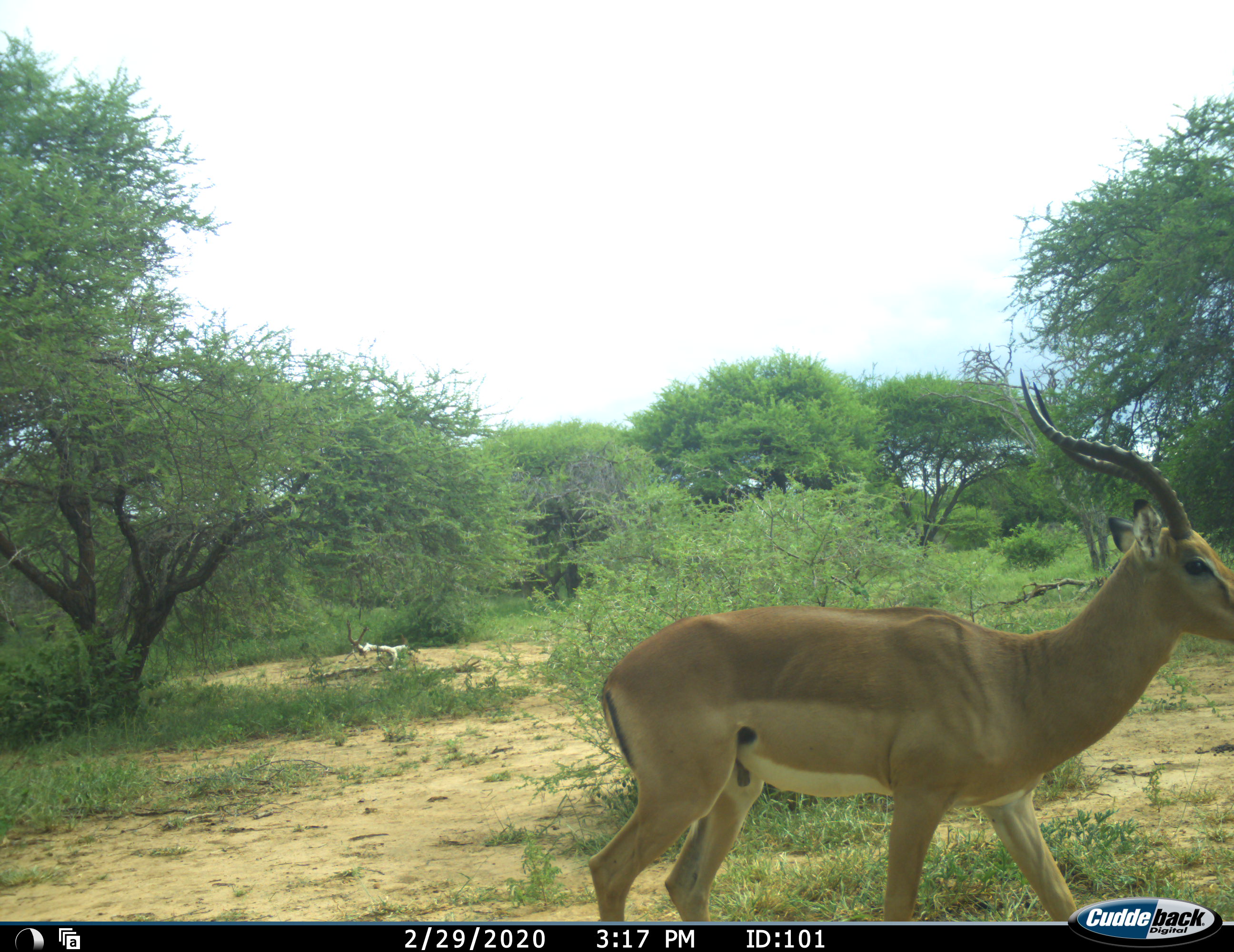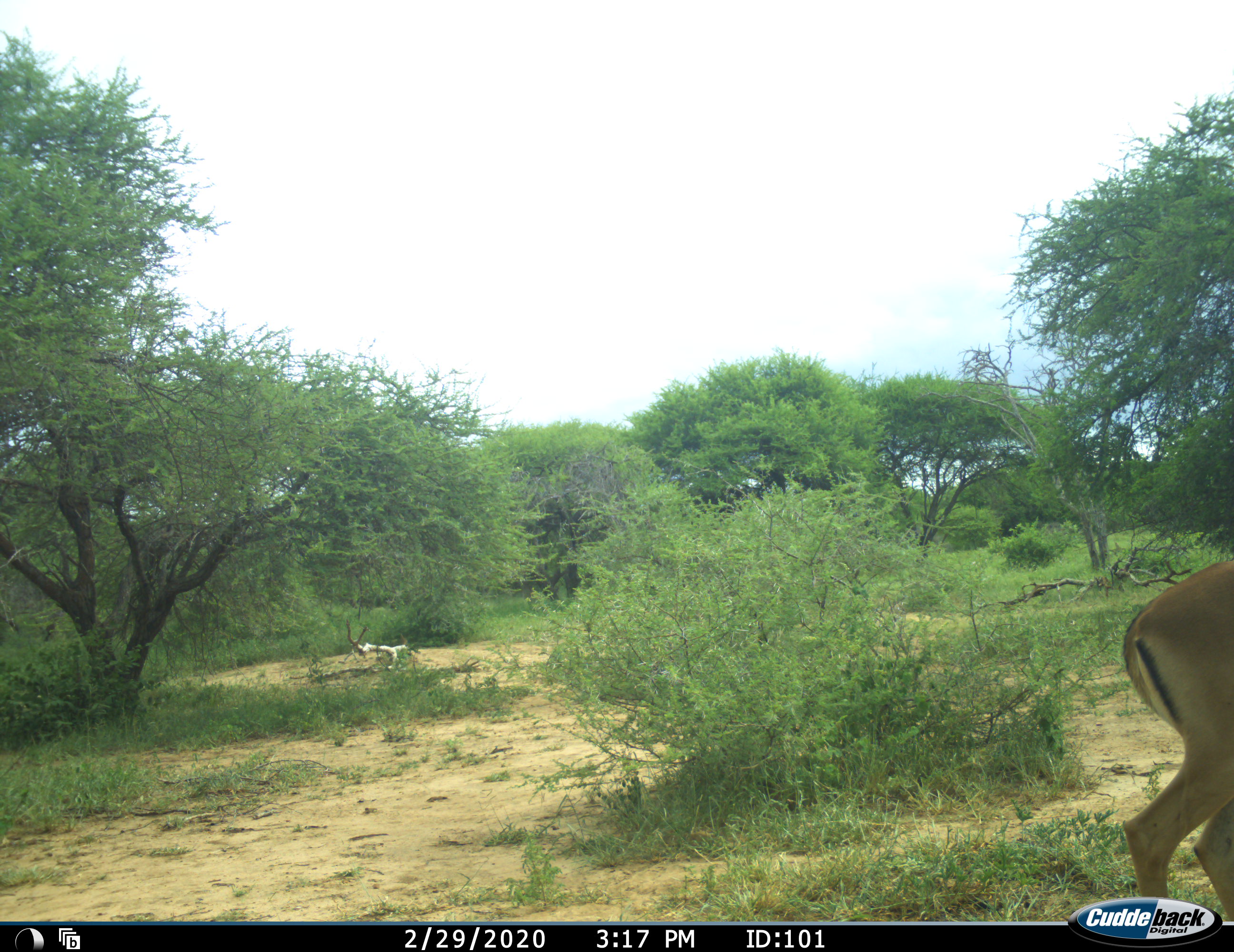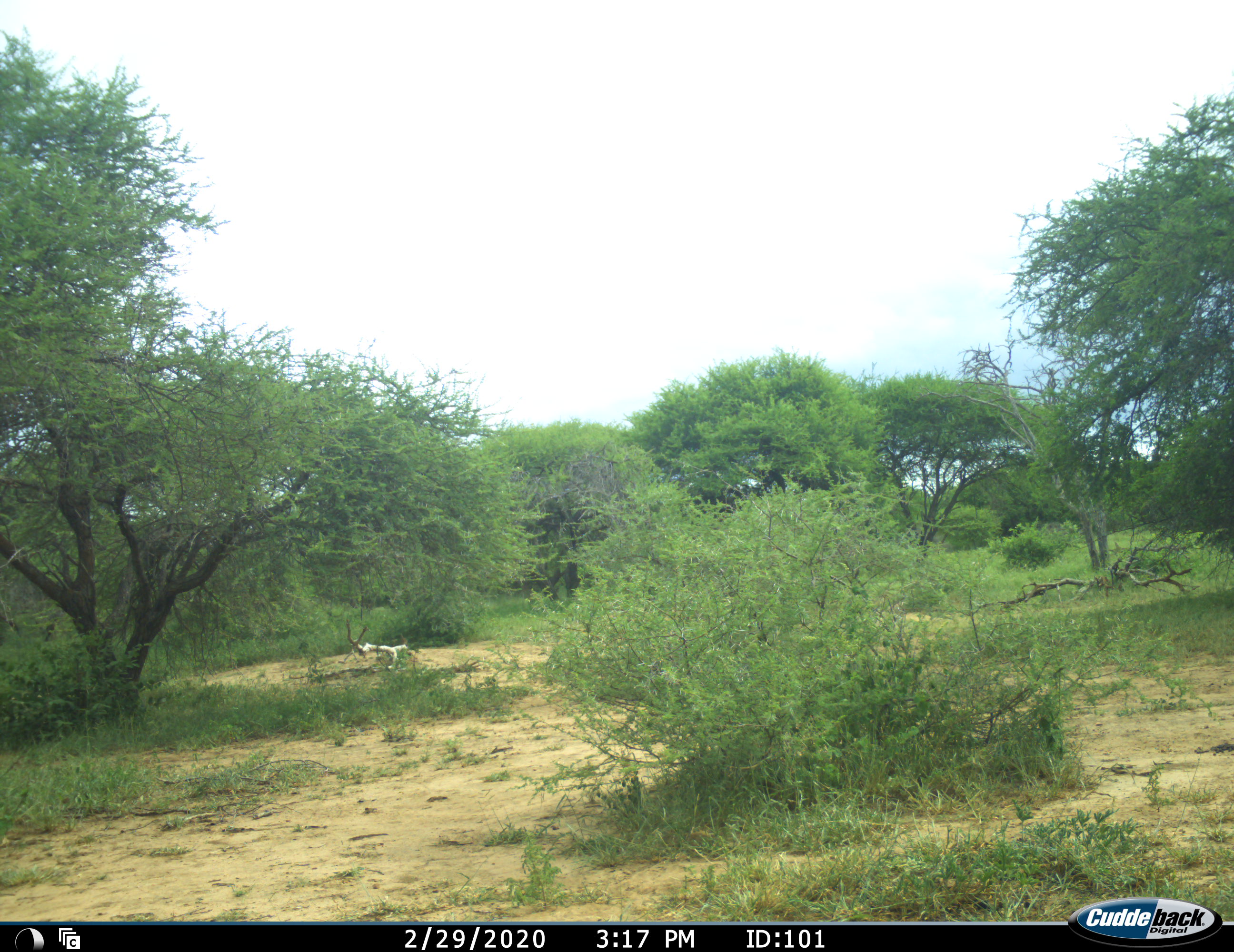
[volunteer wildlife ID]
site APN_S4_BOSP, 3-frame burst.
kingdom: Animalia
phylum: Chordata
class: Mammalia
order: Artiodactyla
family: Bovidae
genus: Aepyceros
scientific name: Aepyceros melampus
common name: impala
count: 1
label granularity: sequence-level